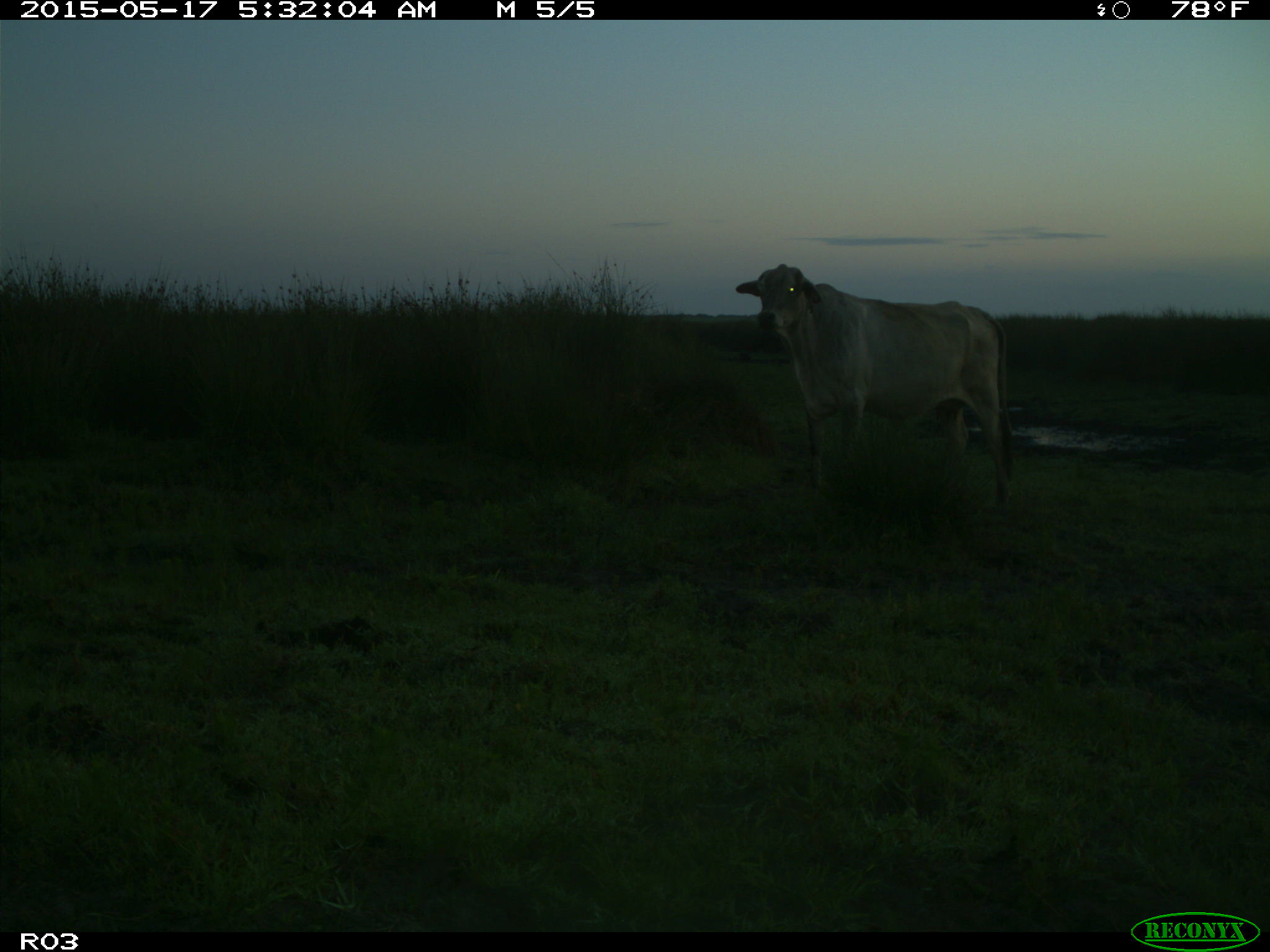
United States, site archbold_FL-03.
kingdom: Animalia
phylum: Chordata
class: Mammalia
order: Artiodactyla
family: Bovidae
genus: Bos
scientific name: Bos taurus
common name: domestic cow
Bos taurus (domestic cow).